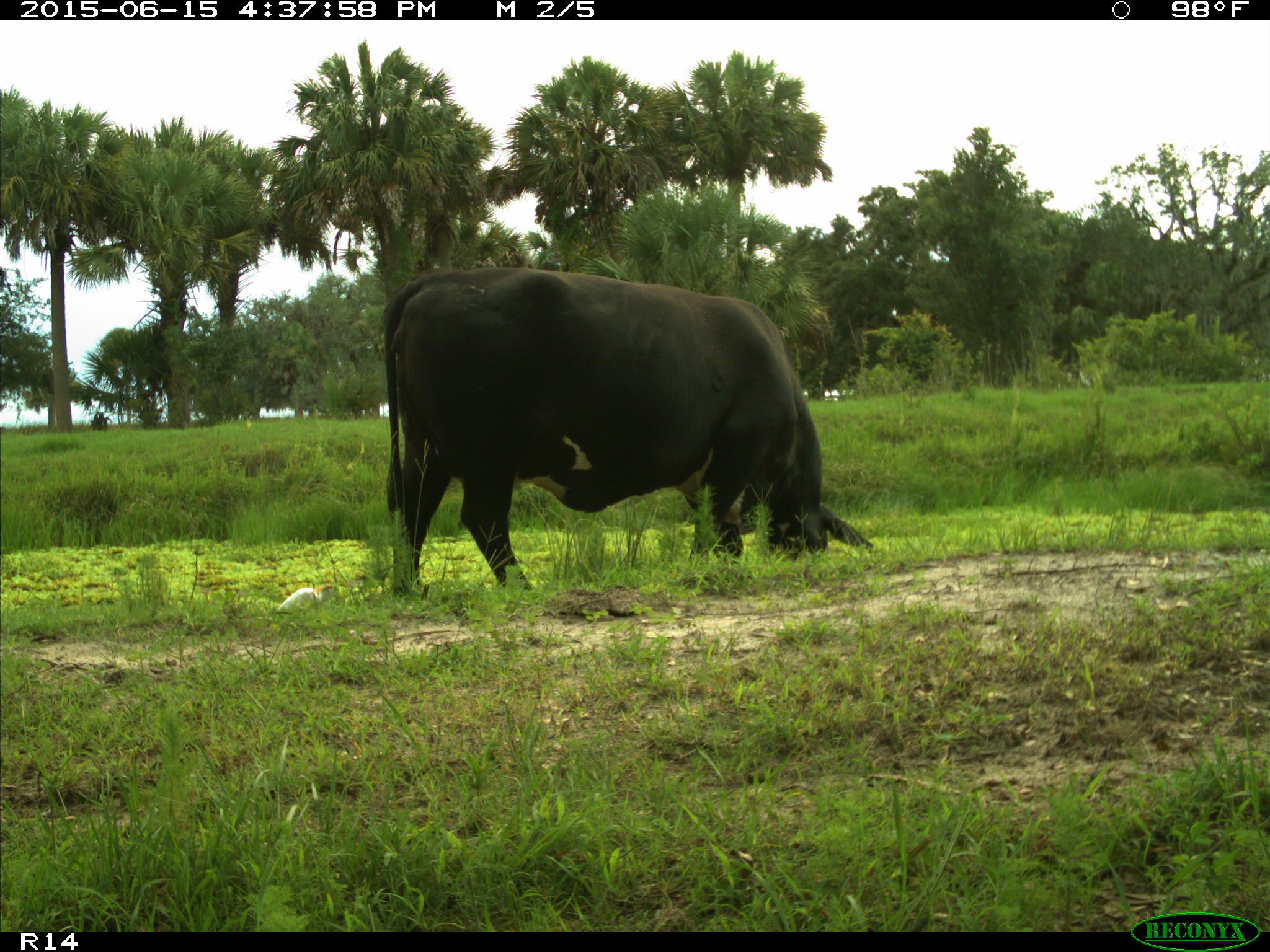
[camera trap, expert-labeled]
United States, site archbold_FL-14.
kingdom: Animalia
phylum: Chordata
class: Mammalia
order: Artiodactyla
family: Bovidae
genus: Bos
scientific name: Bos taurus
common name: domestic cow